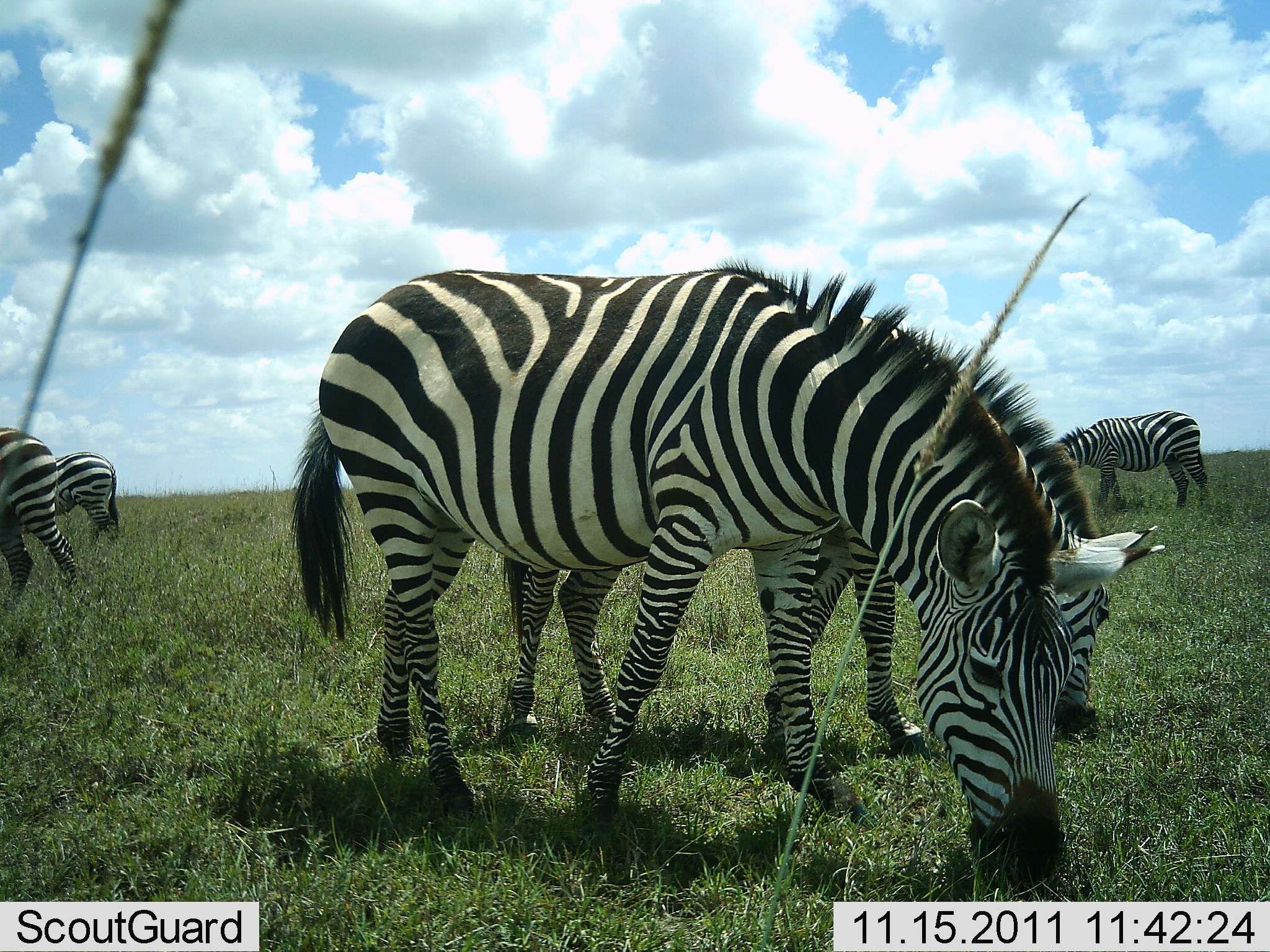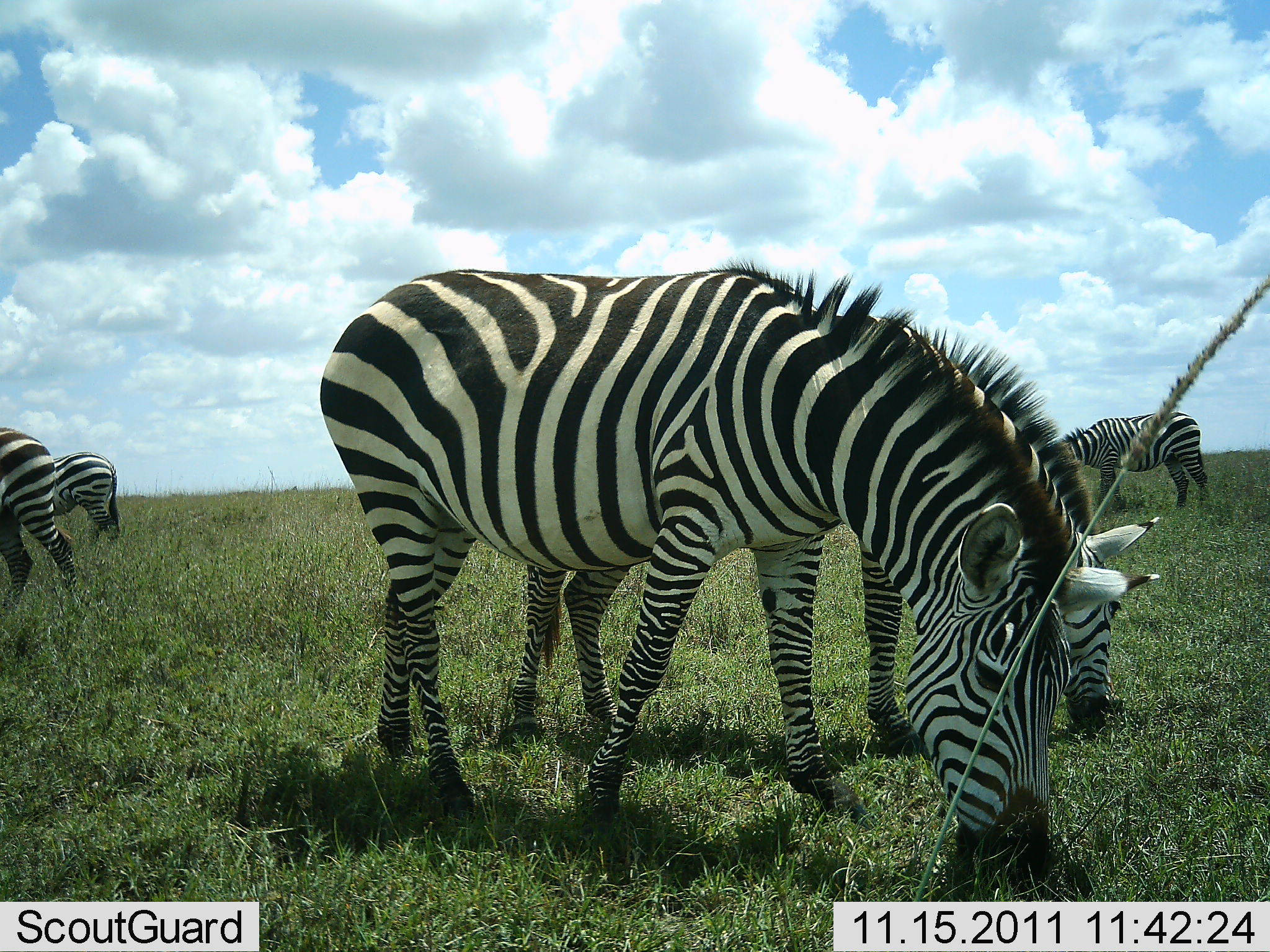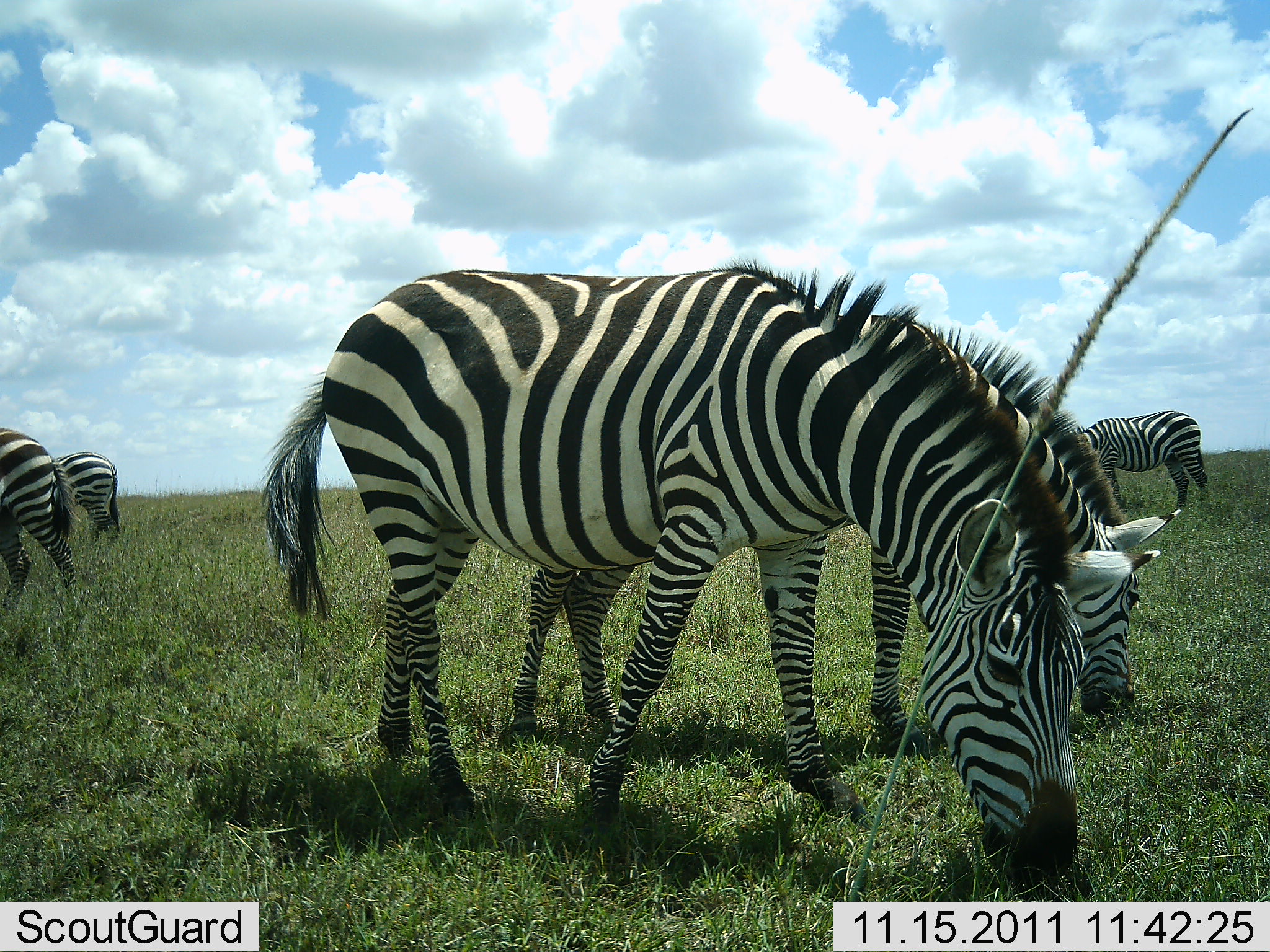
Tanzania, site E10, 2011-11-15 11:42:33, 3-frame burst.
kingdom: Animalia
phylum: Chordata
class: Mammalia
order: Perissodactyla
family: Equidae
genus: Equus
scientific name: Equus quagga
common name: plains zebra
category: zebra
Zebra (plains zebra) (Equus quagga), count 5. Behavior (volunteer vote fractions): standing 8%, resting 0%, moving 8%, interacting 0%. Young present (vote fraction): 0%. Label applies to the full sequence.